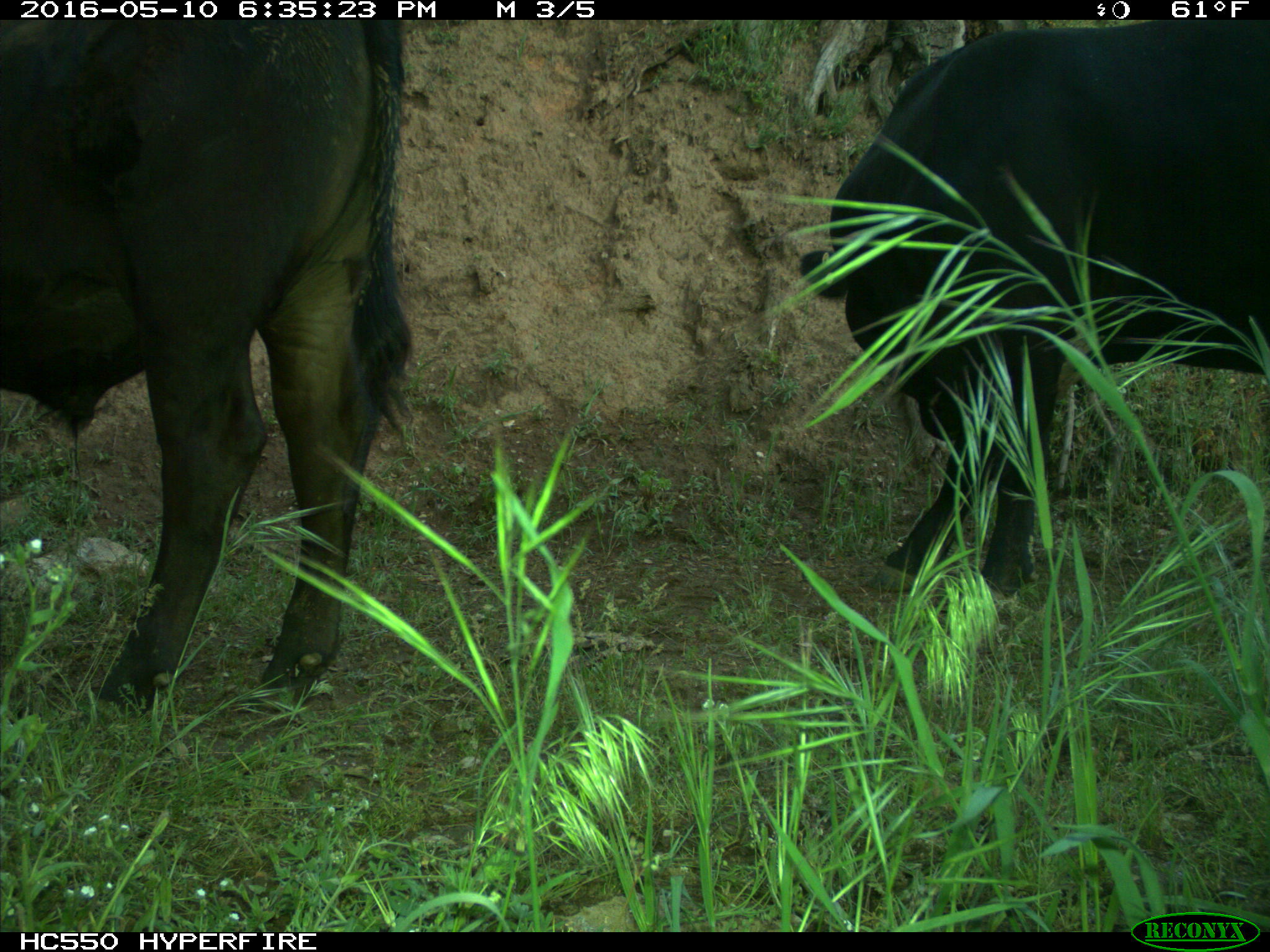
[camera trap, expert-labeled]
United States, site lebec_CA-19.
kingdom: Animalia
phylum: Chordata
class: Mammalia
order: Artiodactyla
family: Bovidae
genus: Bos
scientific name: Bos taurus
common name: domestic cow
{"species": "Bos taurus (domestic cow)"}